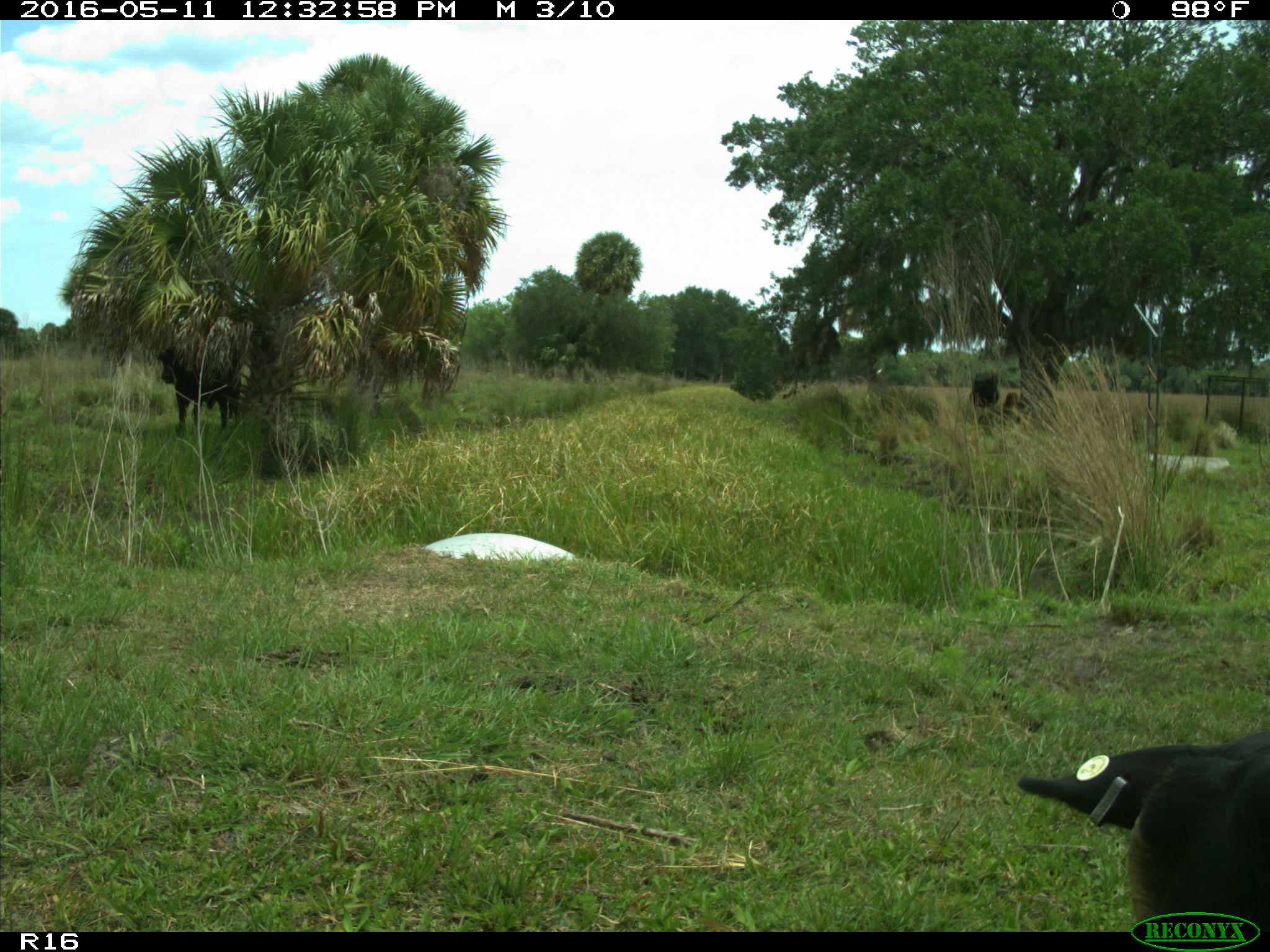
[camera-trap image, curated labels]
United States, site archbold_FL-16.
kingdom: Animalia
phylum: Chordata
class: Mammalia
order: Artiodactyla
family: Bovidae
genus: Bos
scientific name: Bos taurus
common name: domestic cow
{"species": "Bos taurus (domestic cow)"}